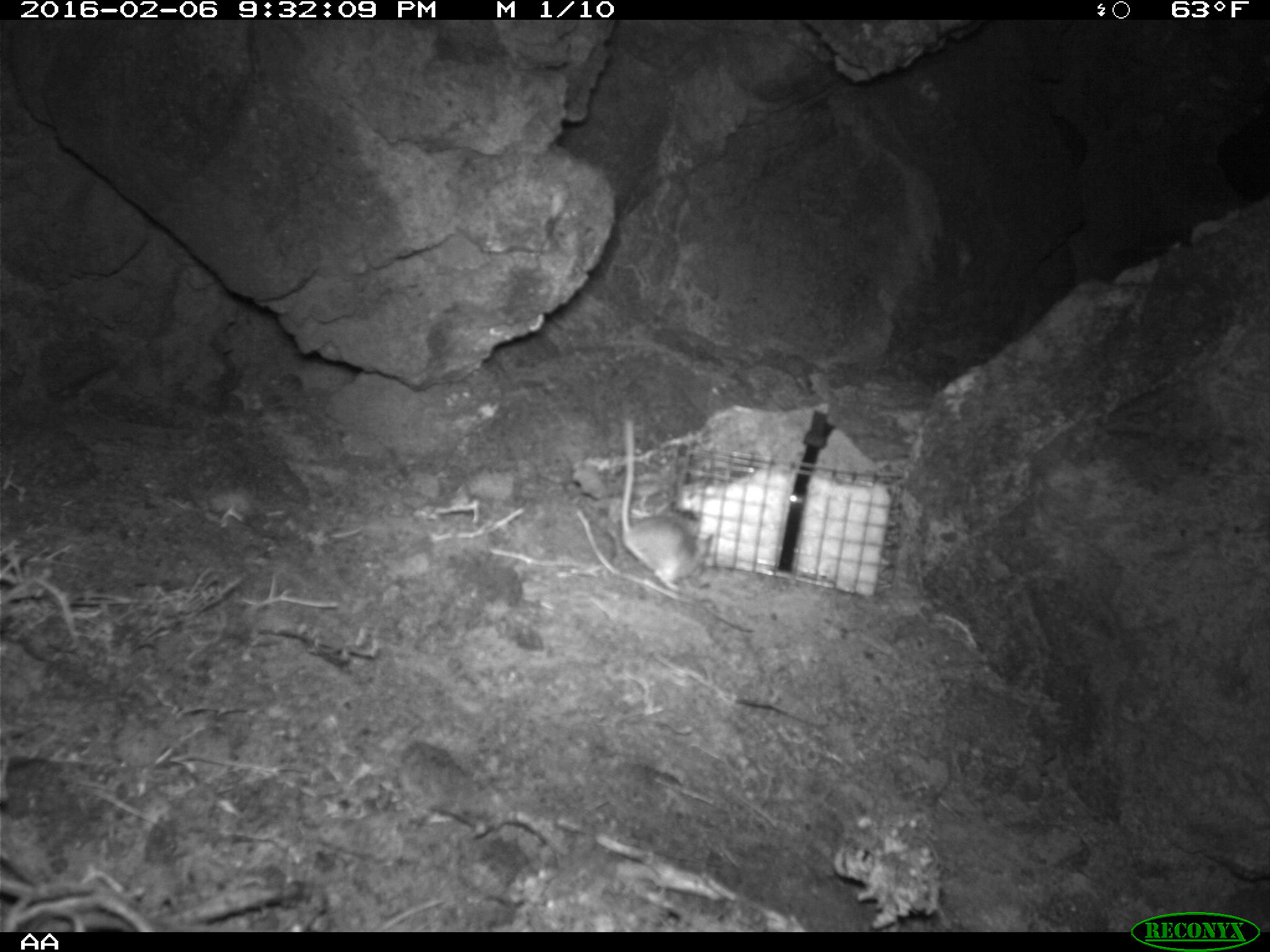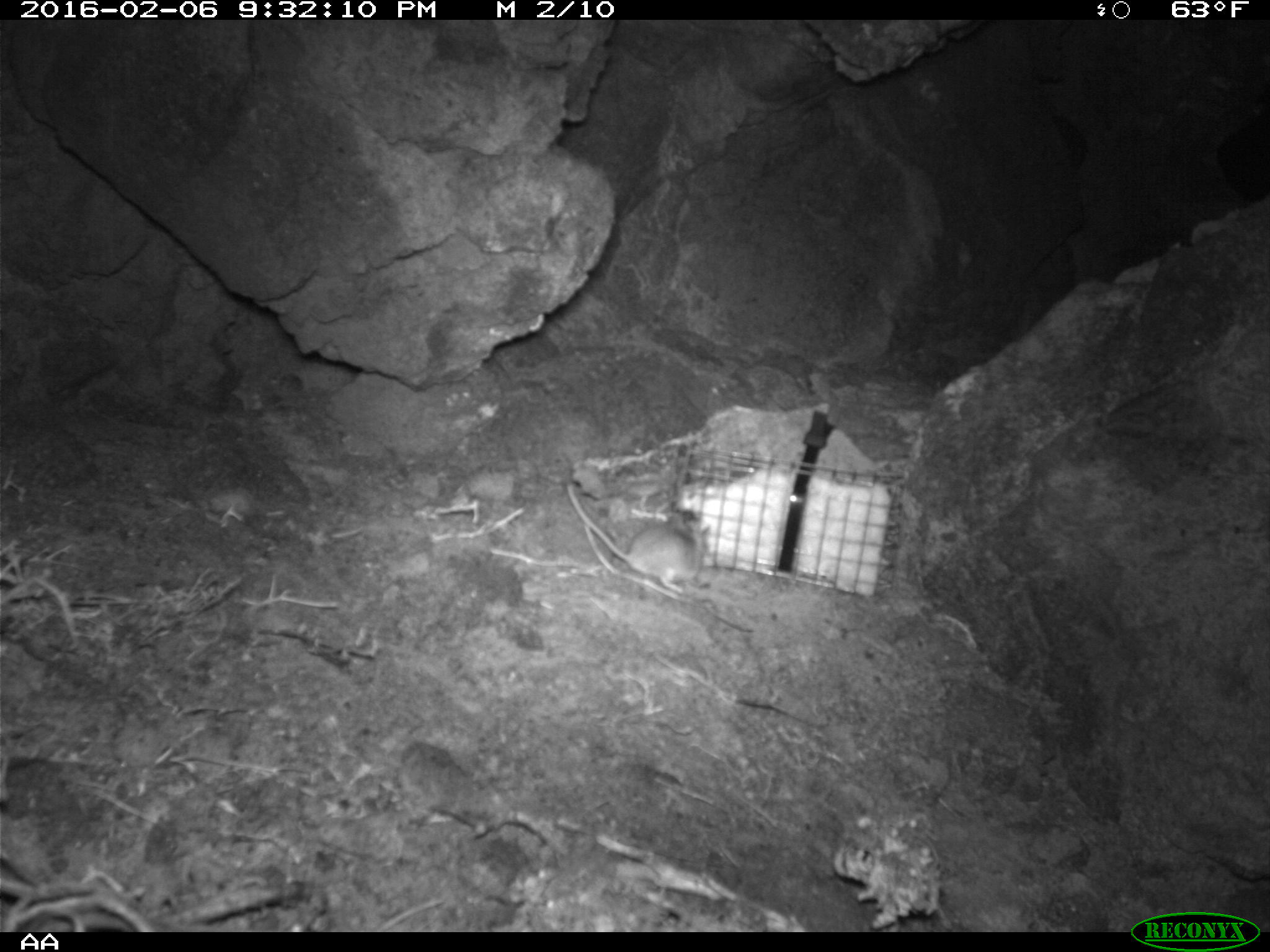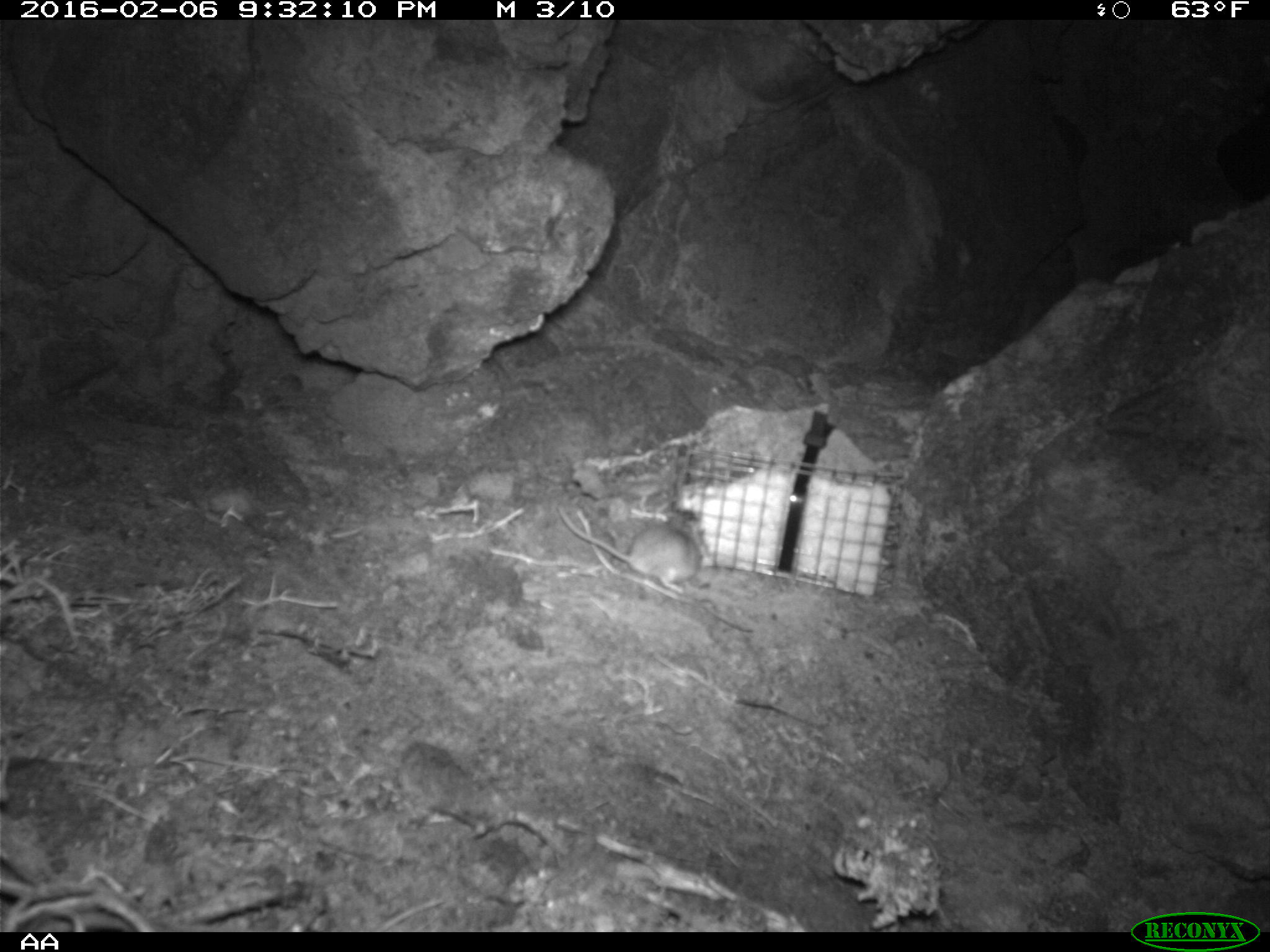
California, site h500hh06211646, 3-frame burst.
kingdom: Animalia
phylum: Chordata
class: Mammalia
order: Rodentia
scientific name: Rodentia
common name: rodent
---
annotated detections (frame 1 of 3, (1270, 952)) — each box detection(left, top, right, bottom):
rodent: detection(620, 417, 712, 593)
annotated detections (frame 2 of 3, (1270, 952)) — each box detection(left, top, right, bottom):
rodent: detection(566, 482, 708, 593)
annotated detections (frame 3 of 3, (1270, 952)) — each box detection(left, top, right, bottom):
rodent: detection(554, 500, 703, 594)